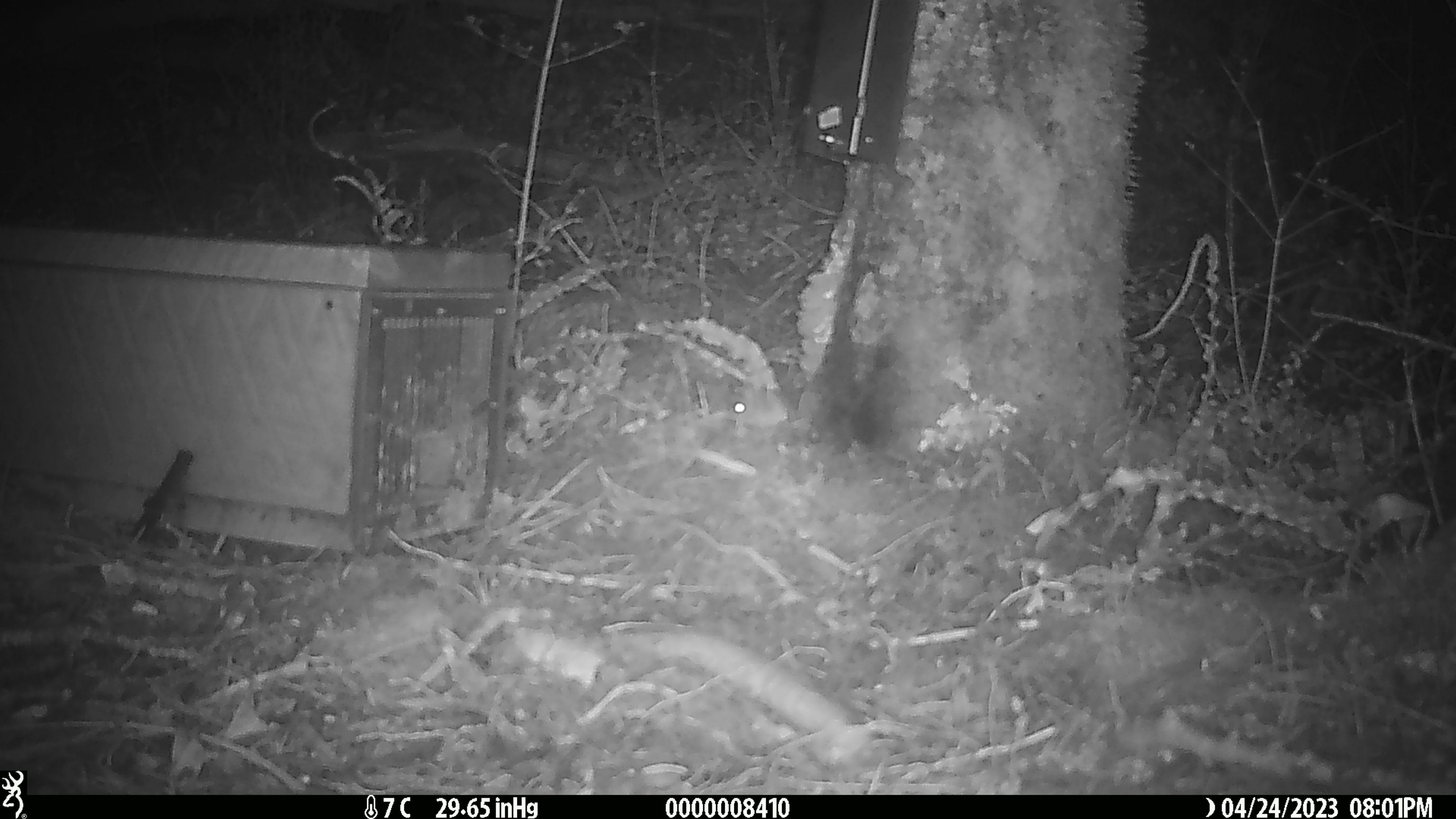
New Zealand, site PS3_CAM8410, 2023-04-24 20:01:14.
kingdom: Animalia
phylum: Chordata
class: Mammalia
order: Rodentia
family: Muridae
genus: Mus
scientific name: Mus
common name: mouse